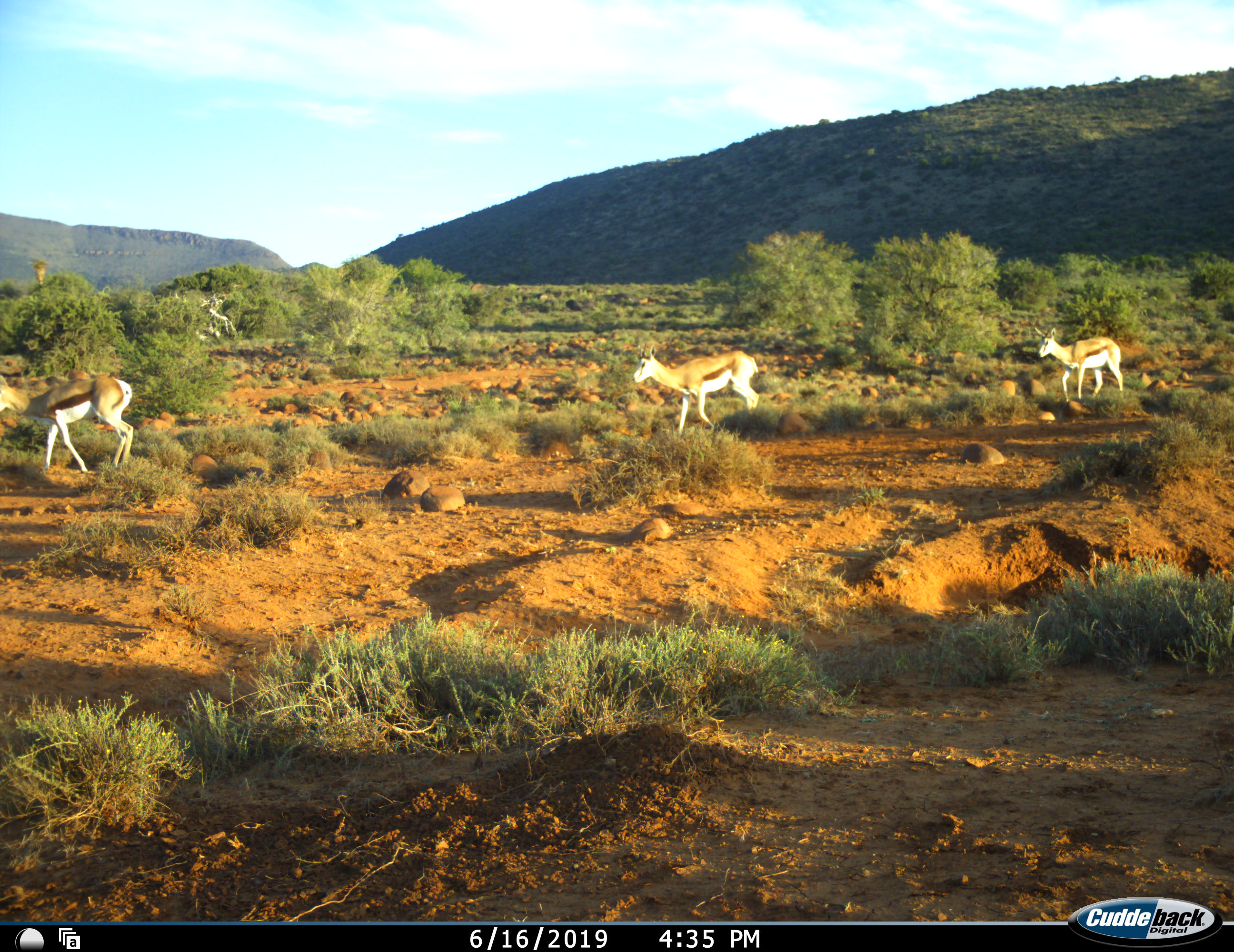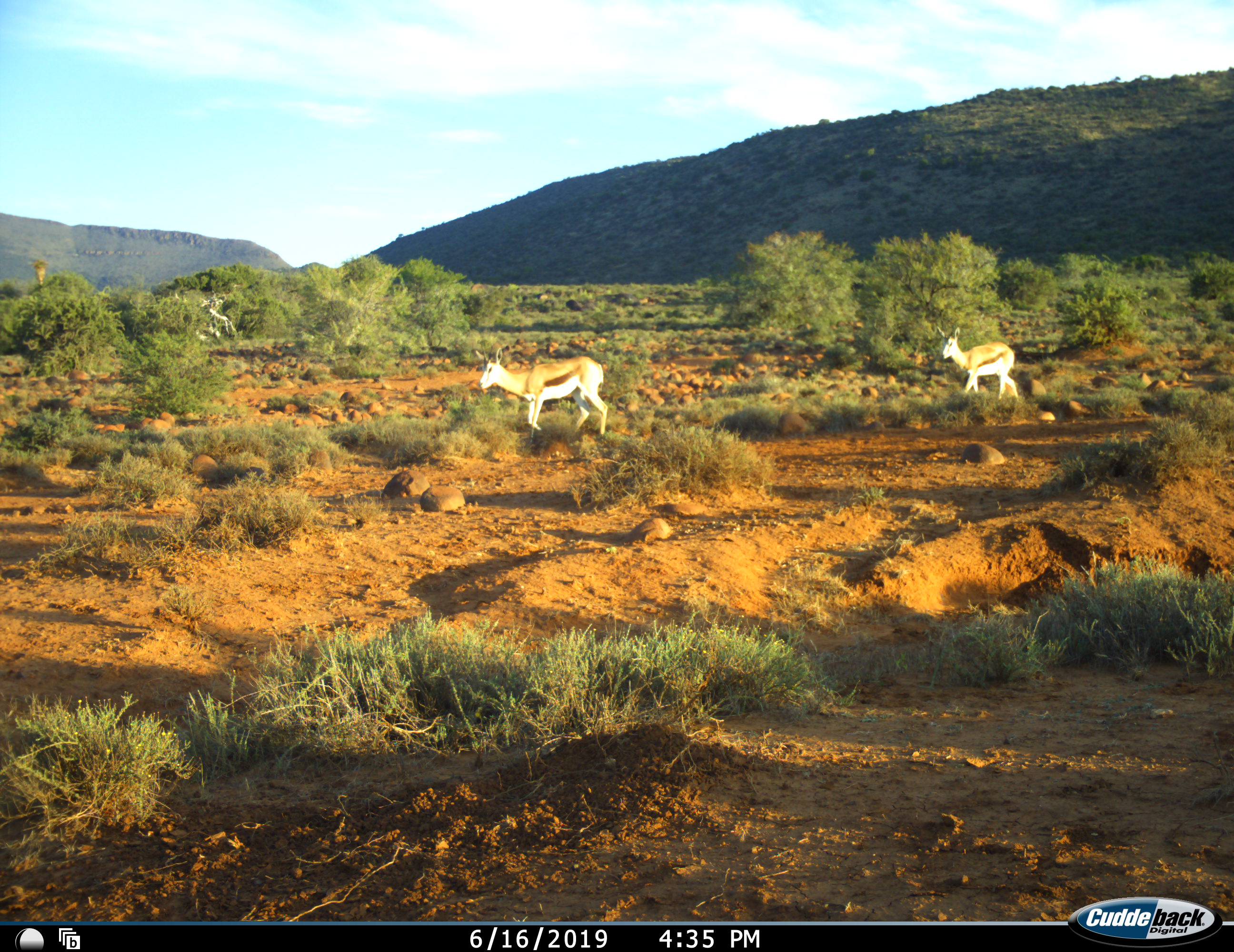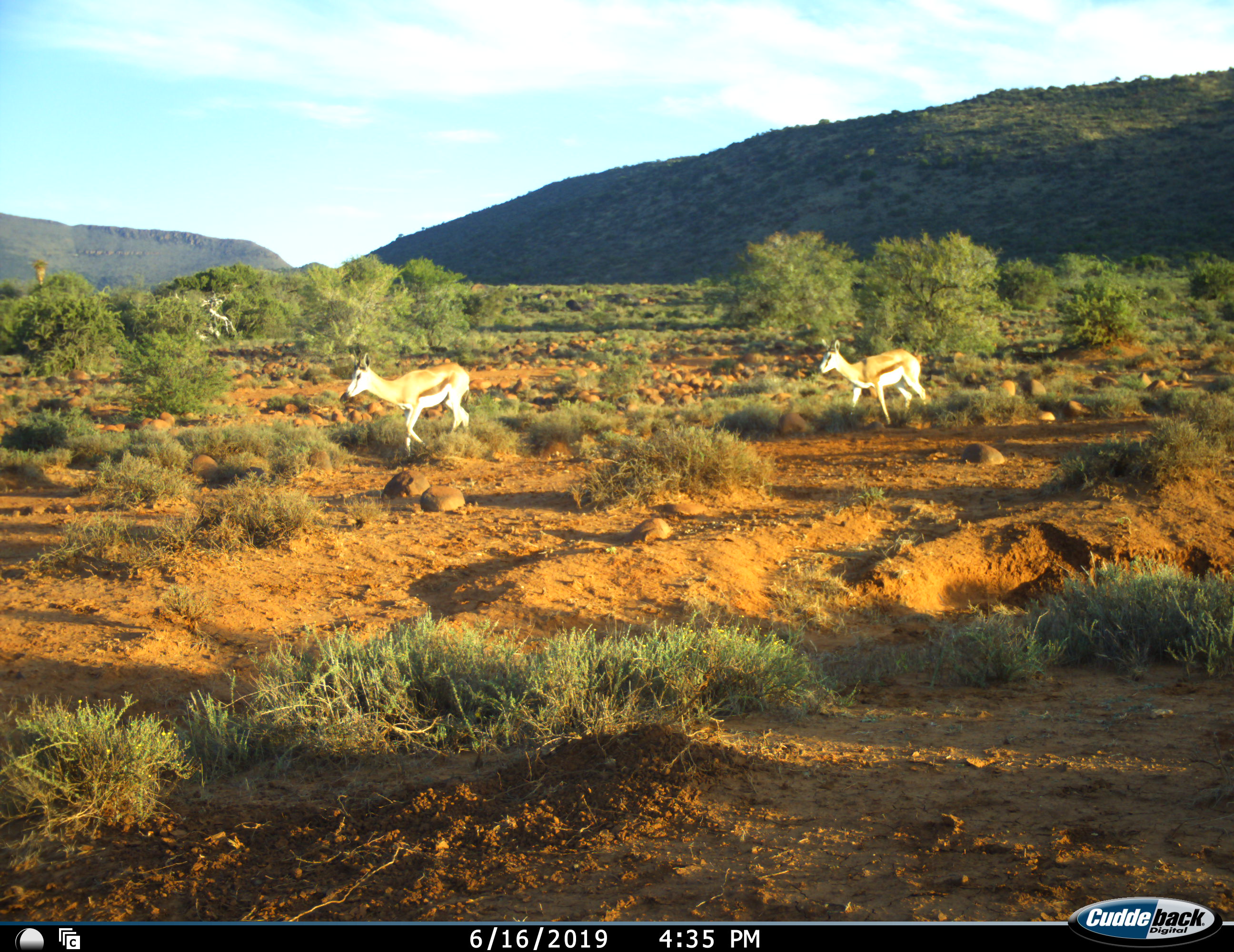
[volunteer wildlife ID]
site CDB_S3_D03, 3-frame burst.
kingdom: Animalia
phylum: Chordata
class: Mammalia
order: Artiodactyla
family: Bovidae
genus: Antidorcas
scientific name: Antidorcas marsupialis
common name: springbok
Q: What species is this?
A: Springbok (Antidorcas marsupialis).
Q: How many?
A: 3.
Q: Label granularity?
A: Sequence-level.